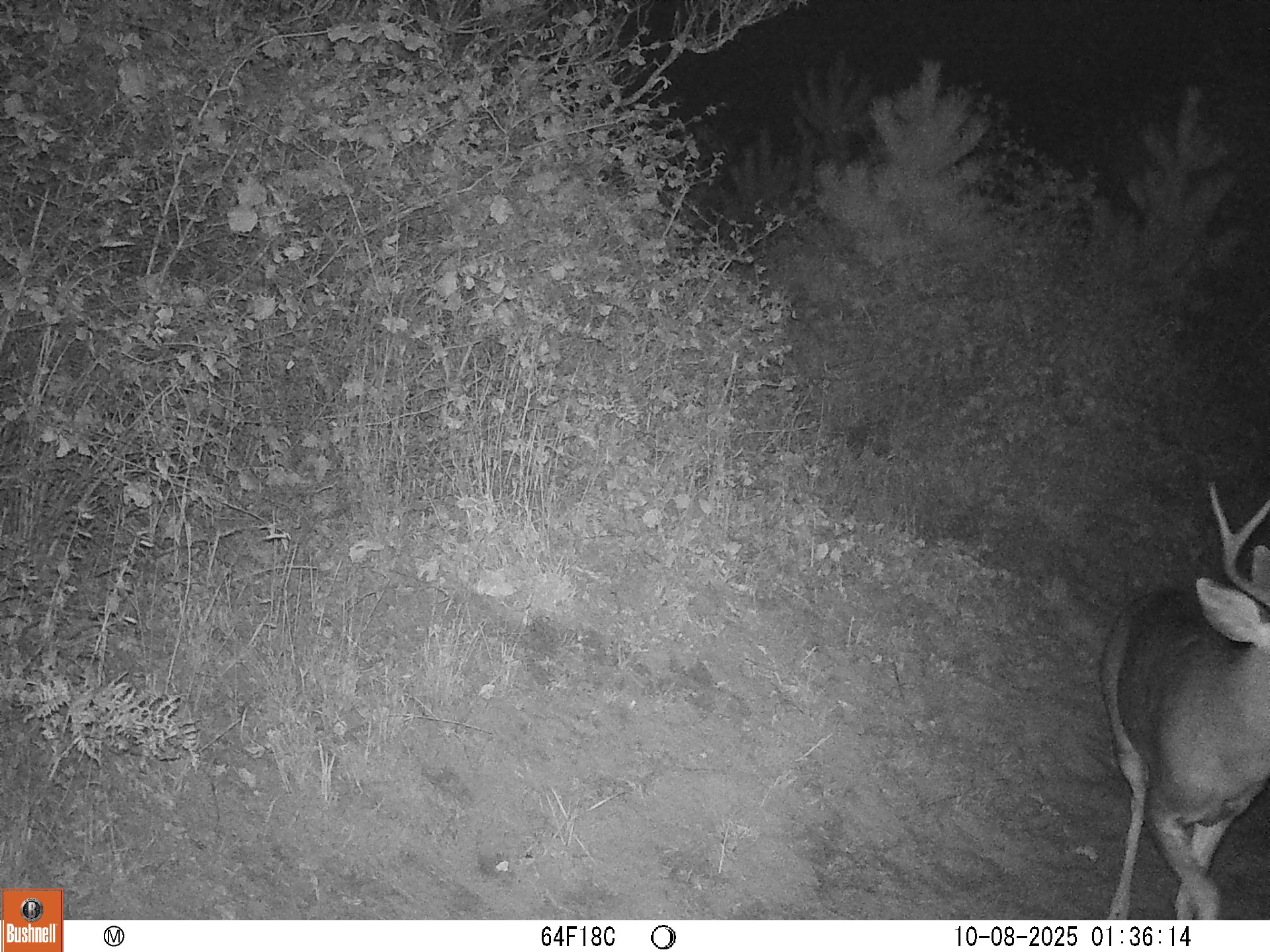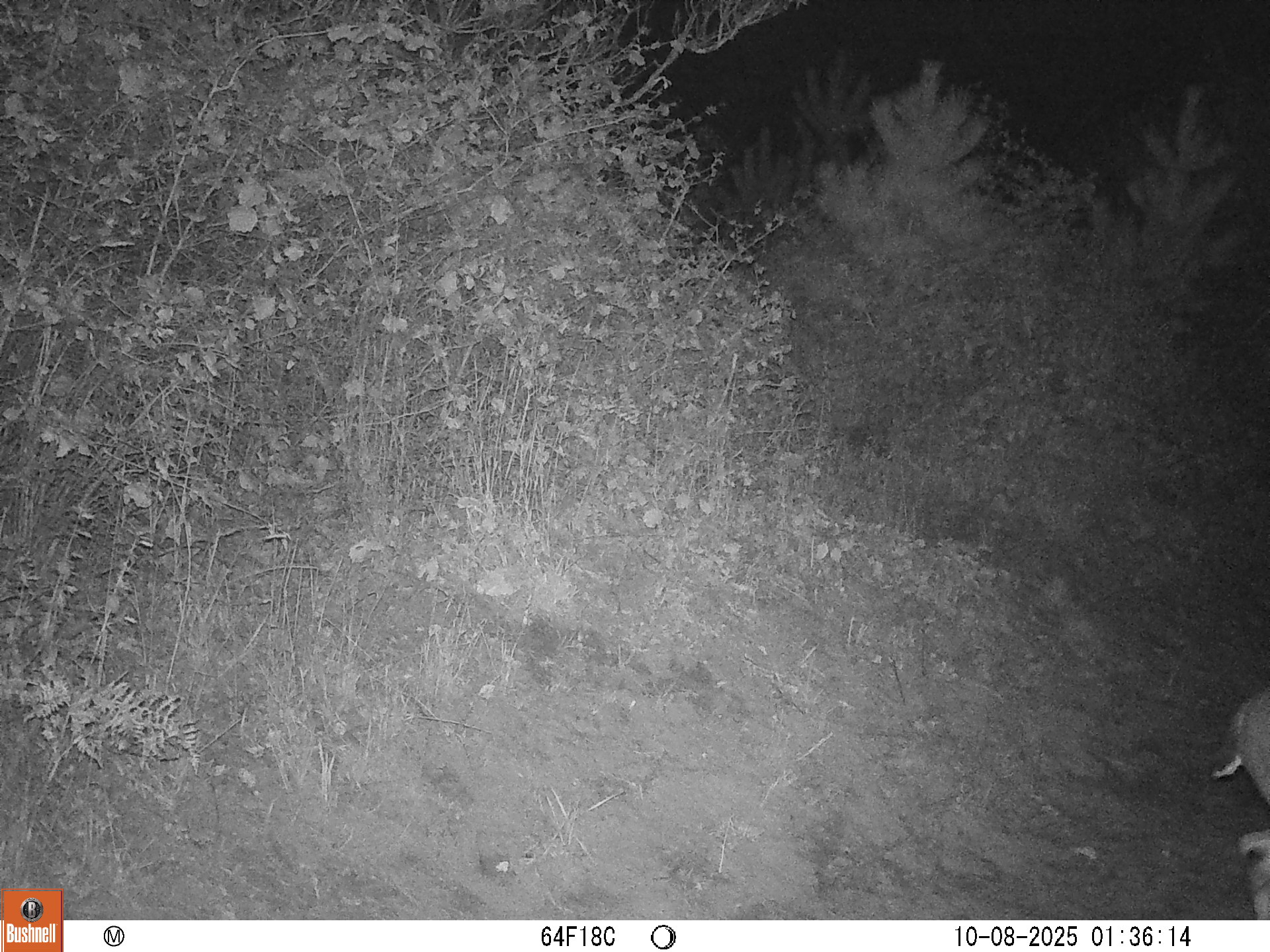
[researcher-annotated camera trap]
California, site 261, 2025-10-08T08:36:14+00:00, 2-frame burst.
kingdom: Animalia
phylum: Chordata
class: Mammalia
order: Artiodactyla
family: Cervidae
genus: Odocoileus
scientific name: Odocoileus hemionus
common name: mule deer